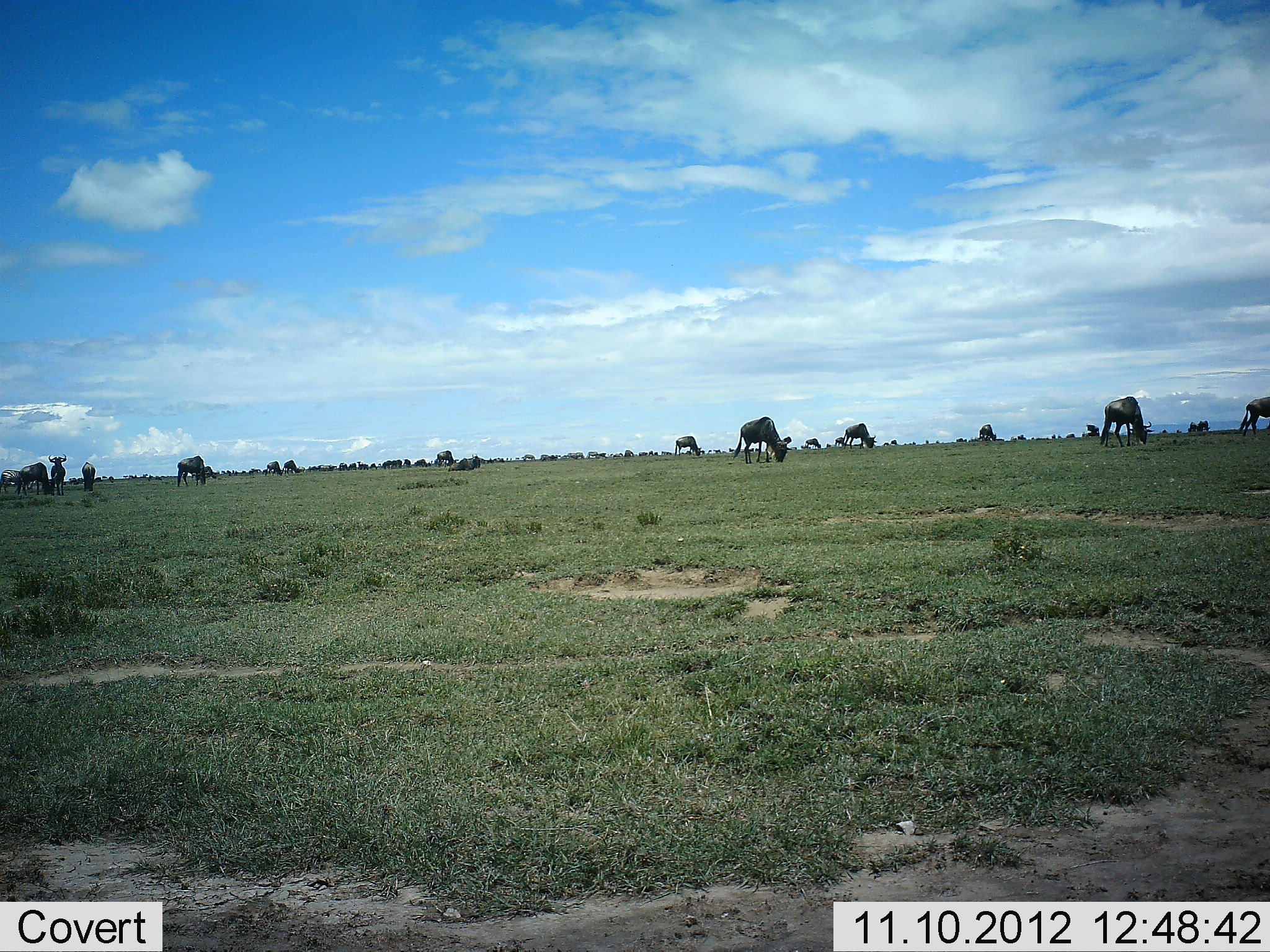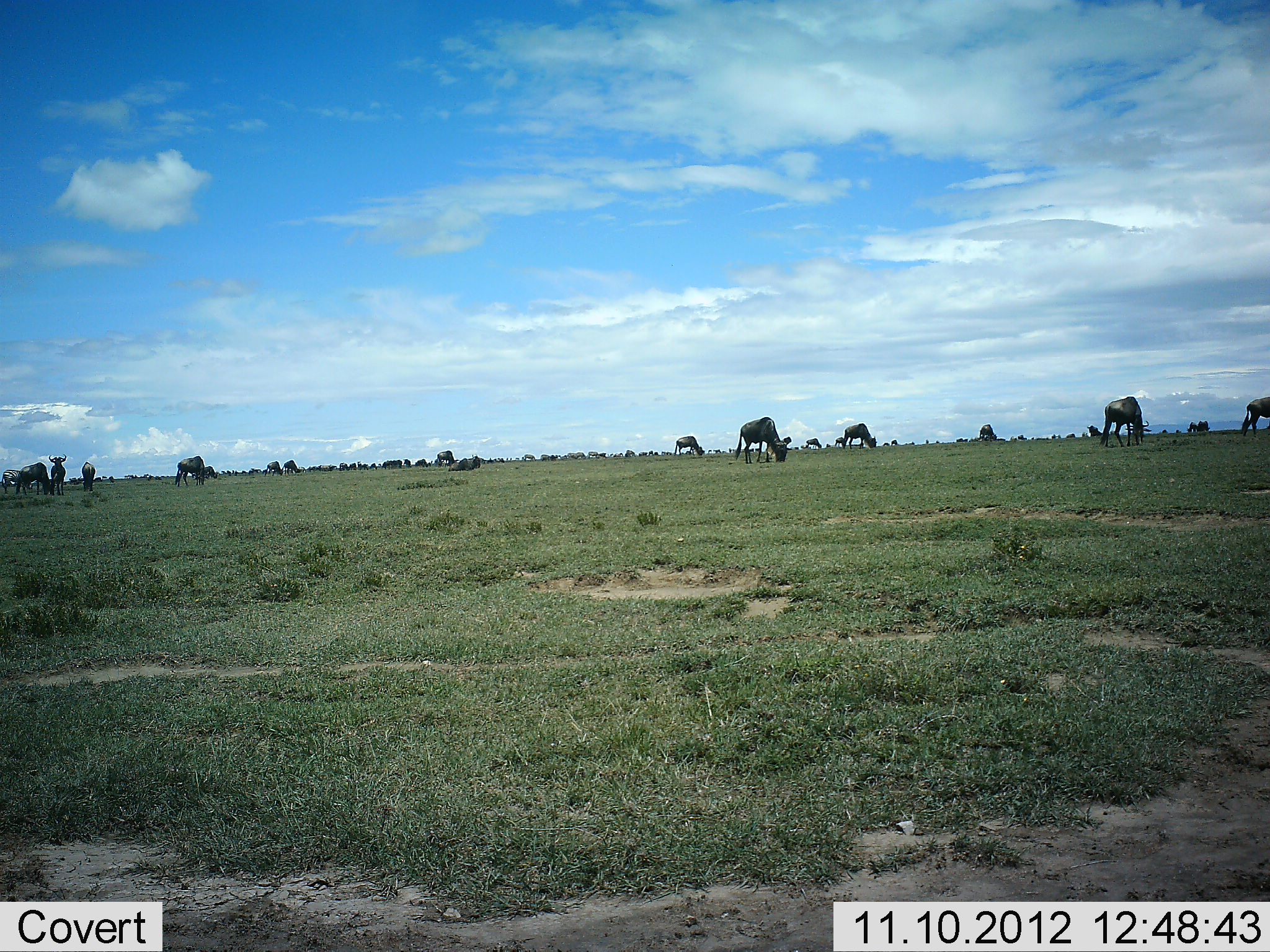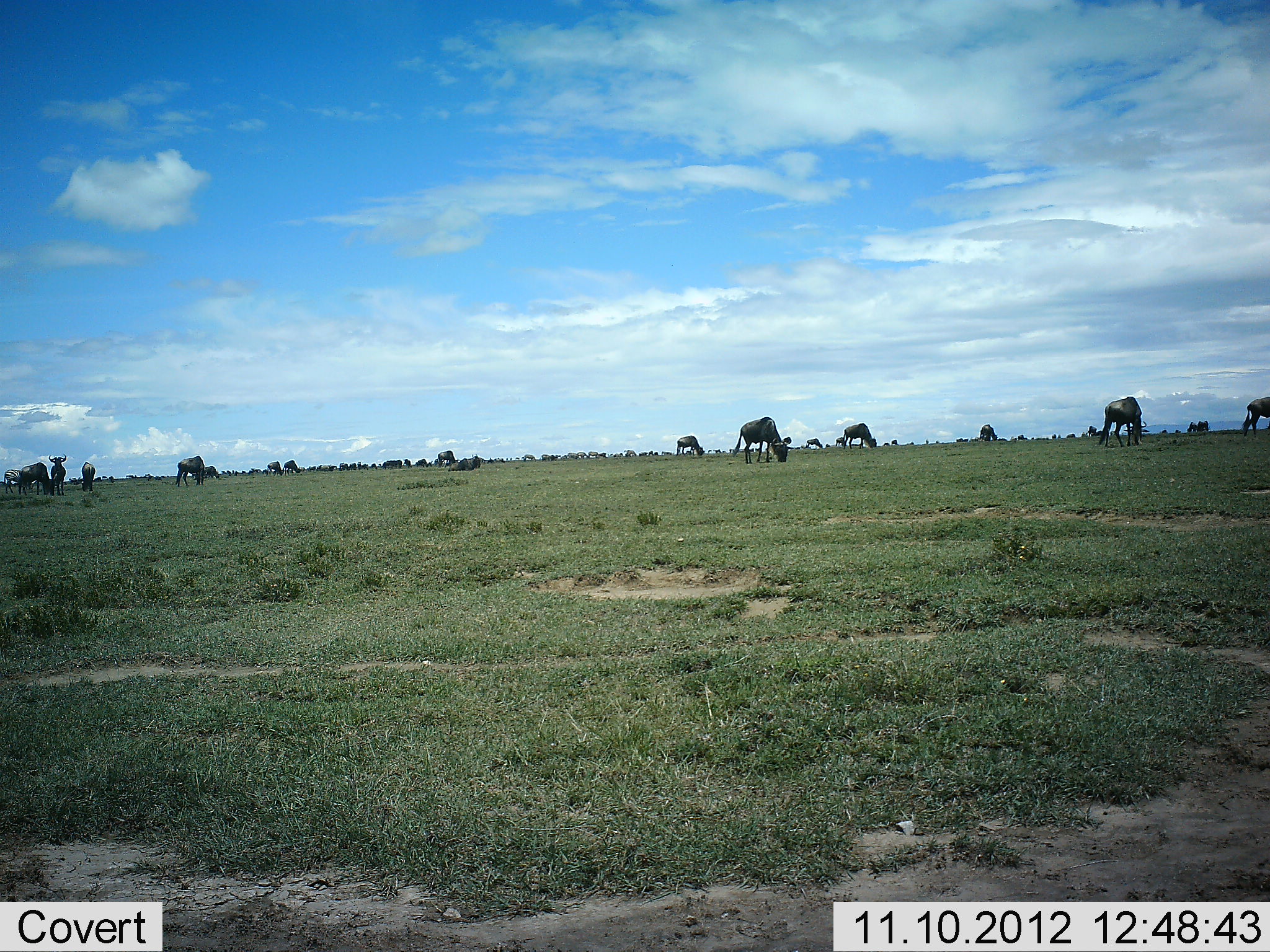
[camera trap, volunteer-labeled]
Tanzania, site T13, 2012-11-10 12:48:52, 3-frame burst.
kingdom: Animalia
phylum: Chordata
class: Mammalia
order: Artiodactyla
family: Bovidae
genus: Connochaetes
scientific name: Connochaetes taurinus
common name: blue wildebeest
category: wildebeest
Wildebeest (blue wildebeest) (Connochaetes taurinus), count 11-50. Behavior (volunteer vote fractions): standing 70%, resting 30%, moving 30%, interacting 10%. Young present (vote fraction): 0%. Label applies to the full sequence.